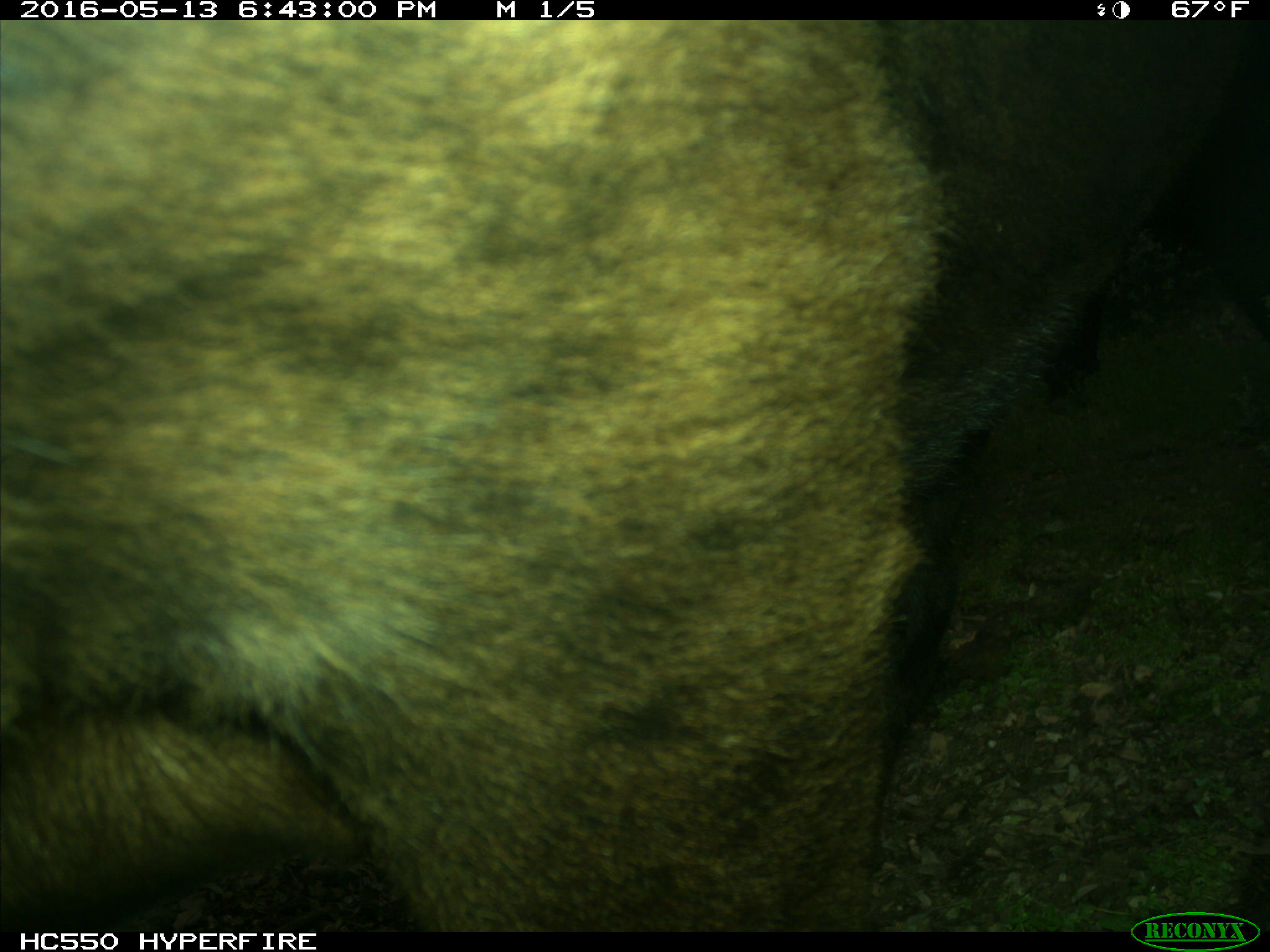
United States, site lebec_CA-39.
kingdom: Animalia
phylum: Chordata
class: Mammalia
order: Artiodactyla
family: Bovidae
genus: Bos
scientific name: Bos taurus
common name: domestic cow